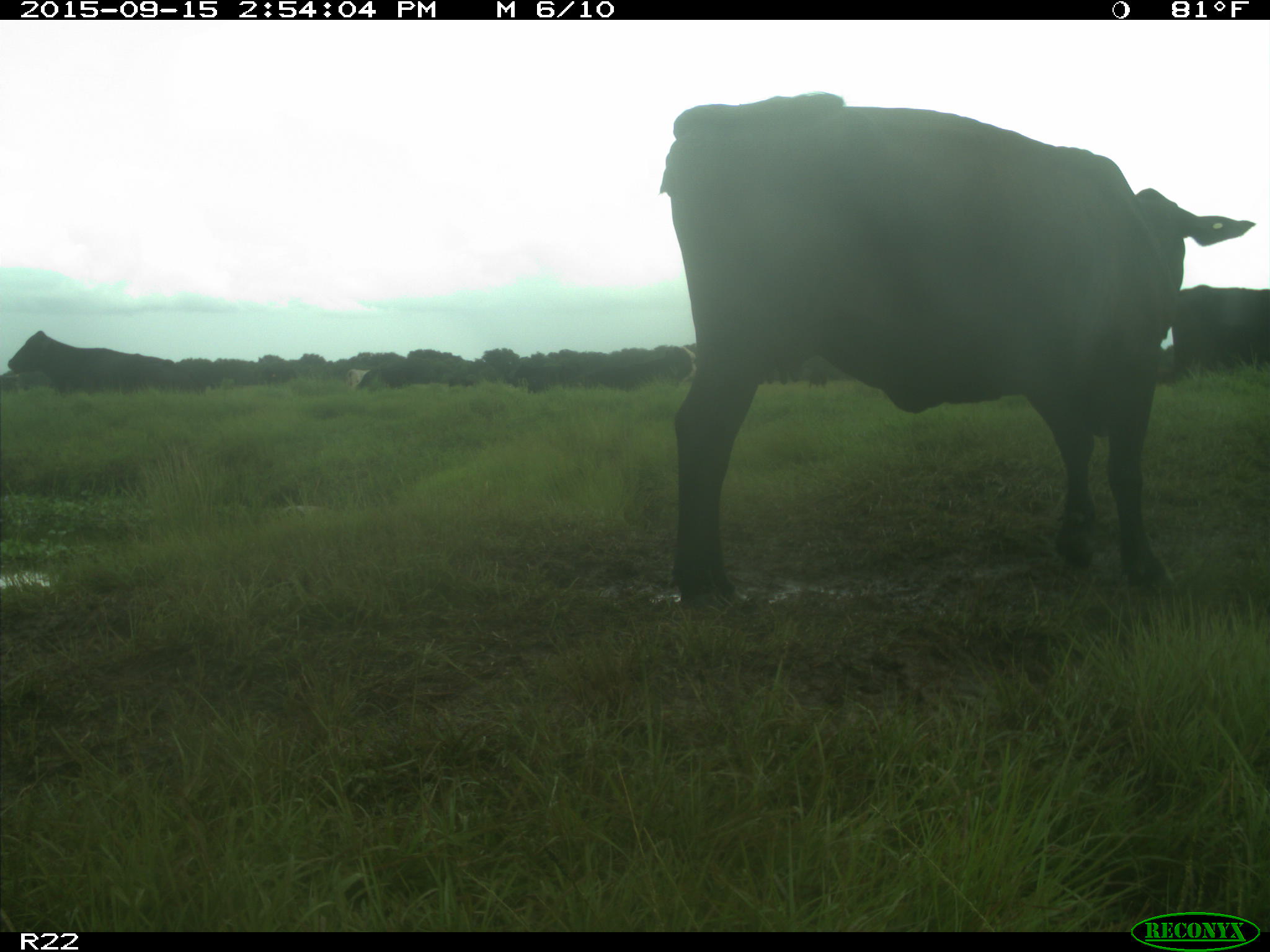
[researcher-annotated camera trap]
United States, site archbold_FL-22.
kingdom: Animalia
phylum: Chordata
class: Mammalia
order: Artiodactyla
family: Bovidae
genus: Bos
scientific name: Bos taurus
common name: domestic cow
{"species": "Bos taurus (domestic cow)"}